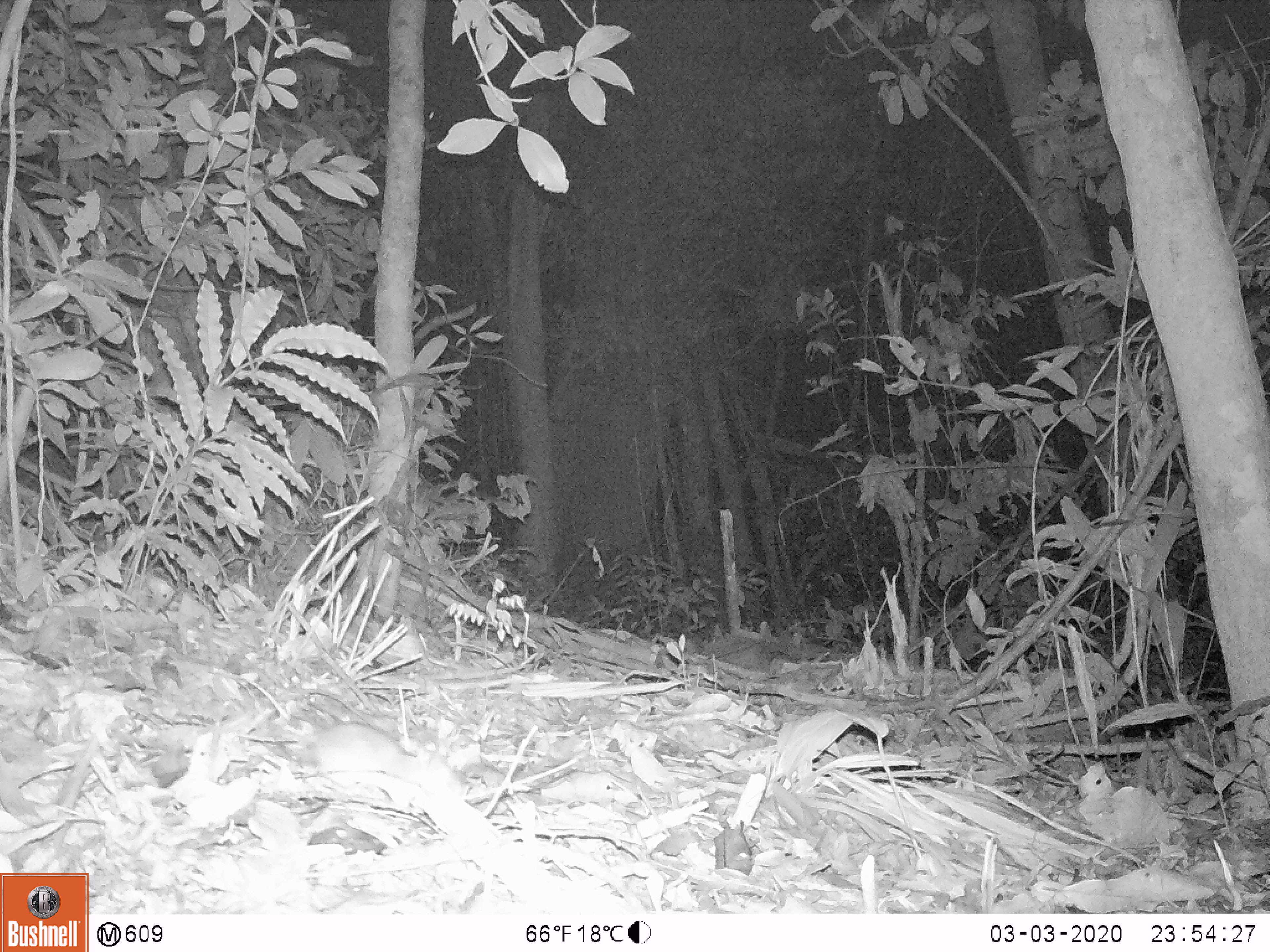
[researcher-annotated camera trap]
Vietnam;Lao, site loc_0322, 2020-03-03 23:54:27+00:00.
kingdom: Animalia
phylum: Chordata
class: Mammalia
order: Rodentia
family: Muridae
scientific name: Muridae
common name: old-world mice and rats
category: unidentified murid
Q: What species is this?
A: Unidentified murid (old-world mice and rats) (Muridae).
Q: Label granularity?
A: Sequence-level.